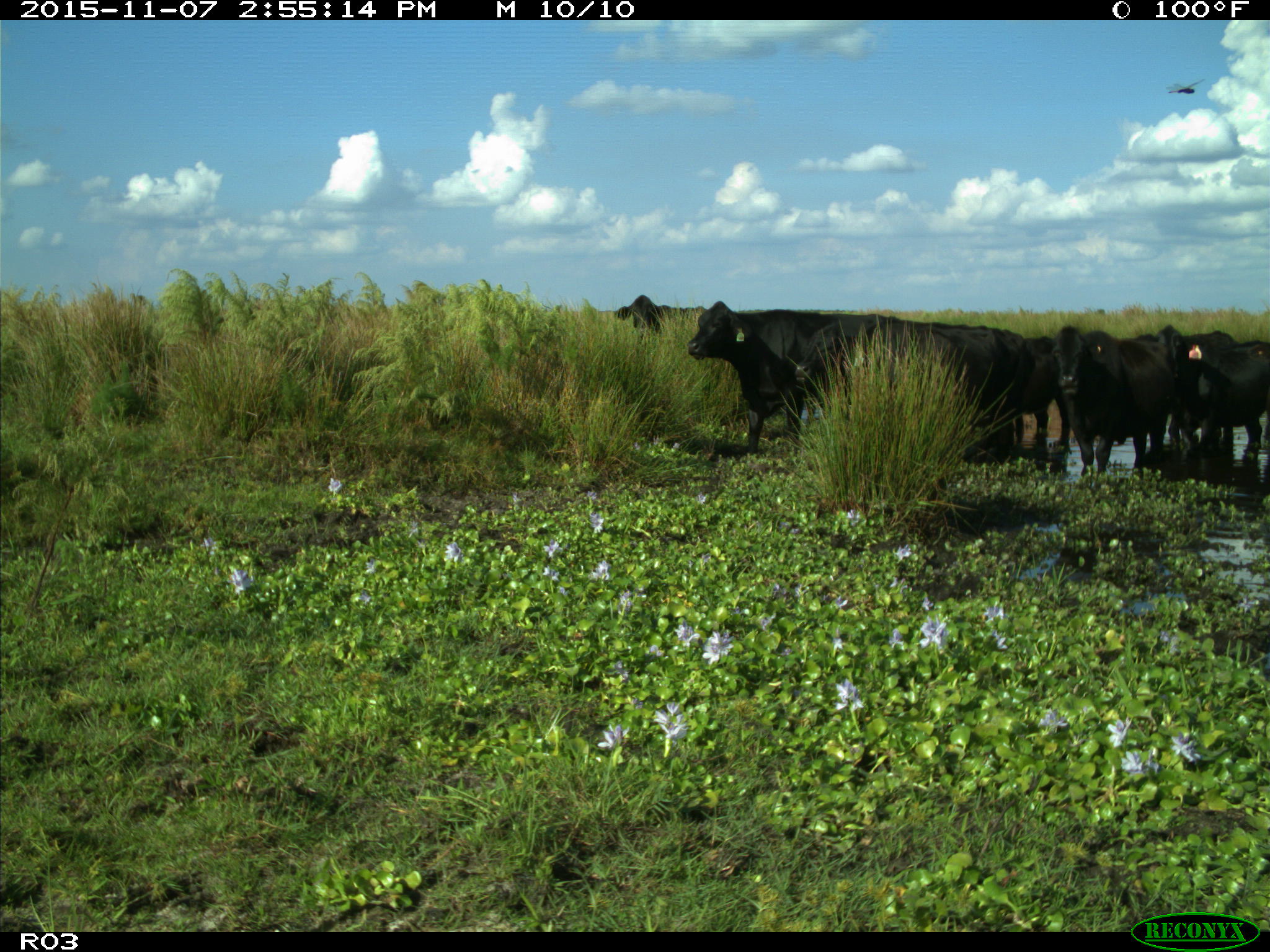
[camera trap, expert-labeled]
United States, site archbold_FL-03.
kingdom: Animalia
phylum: Chordata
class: Mammalia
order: Artiodactyla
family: Bovidae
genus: Bos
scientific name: Bos taurus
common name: domestic cow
Bos taurus (domestic cow).